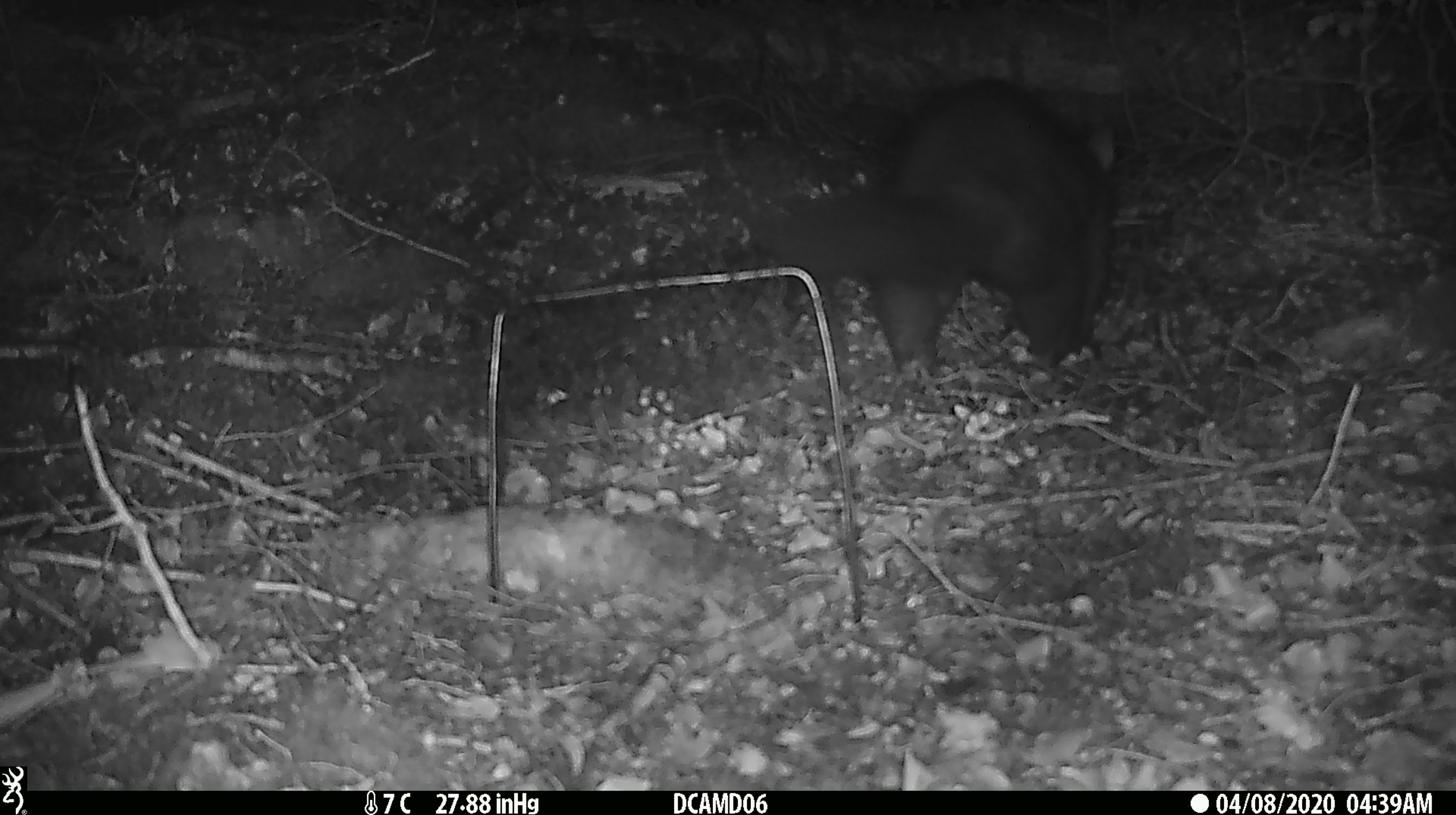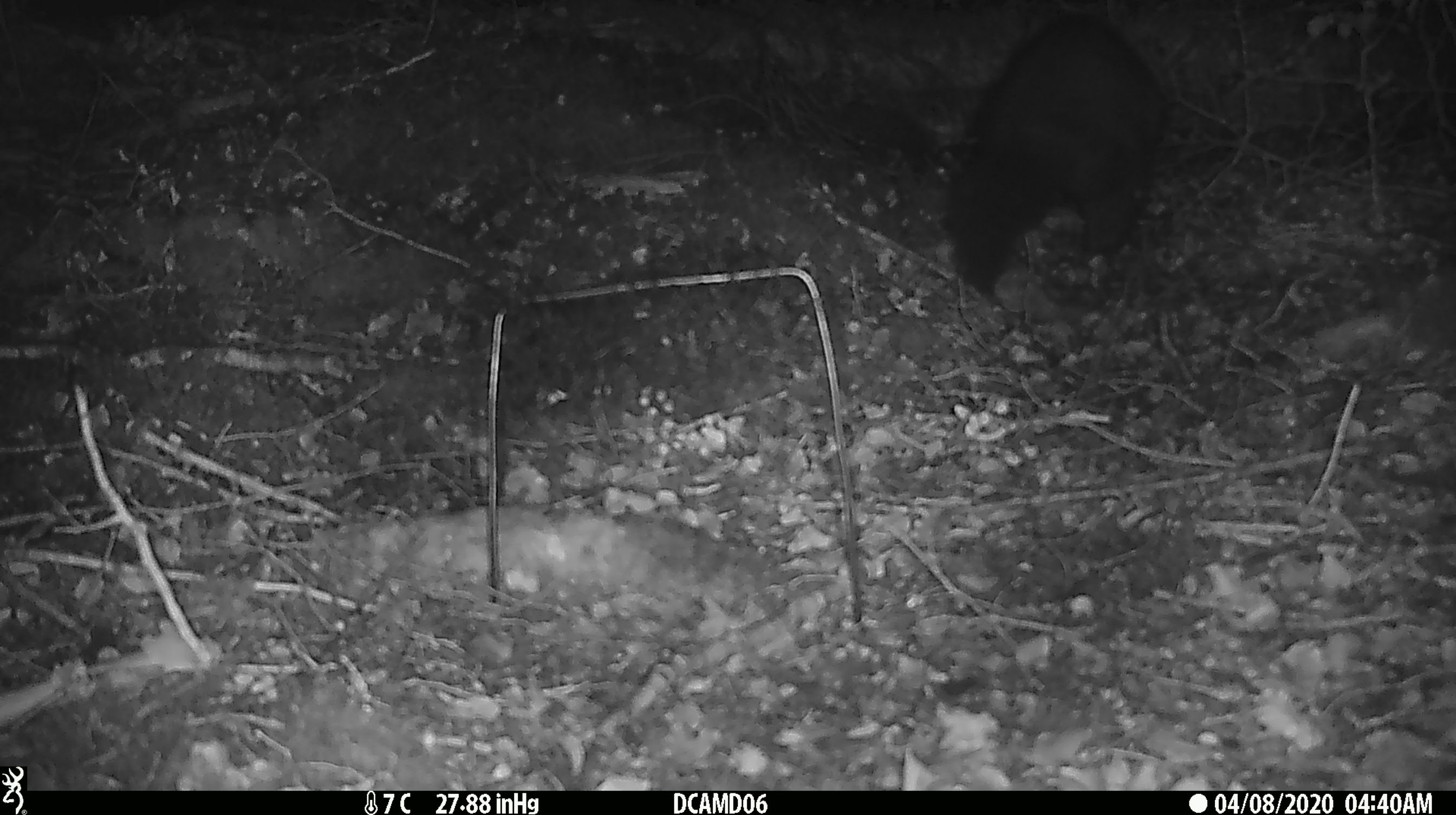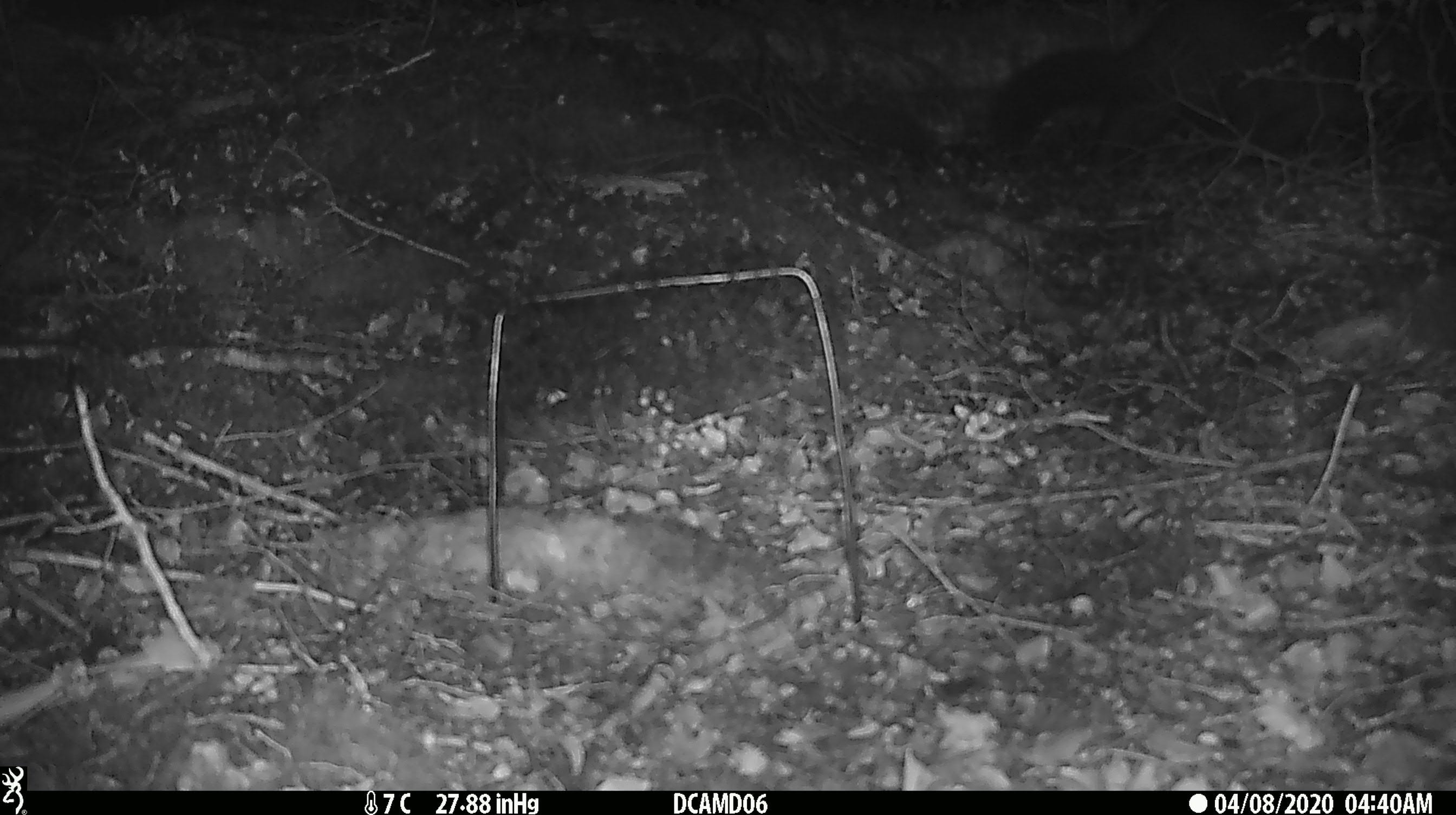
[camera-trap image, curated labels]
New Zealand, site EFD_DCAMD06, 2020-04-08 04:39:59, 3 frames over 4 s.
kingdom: Animalia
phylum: Chordata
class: Mammalia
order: Diprotodontia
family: Phalangeridae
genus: Trichosurus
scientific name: Trichosurus vulpecula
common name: common brushtail possum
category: possum